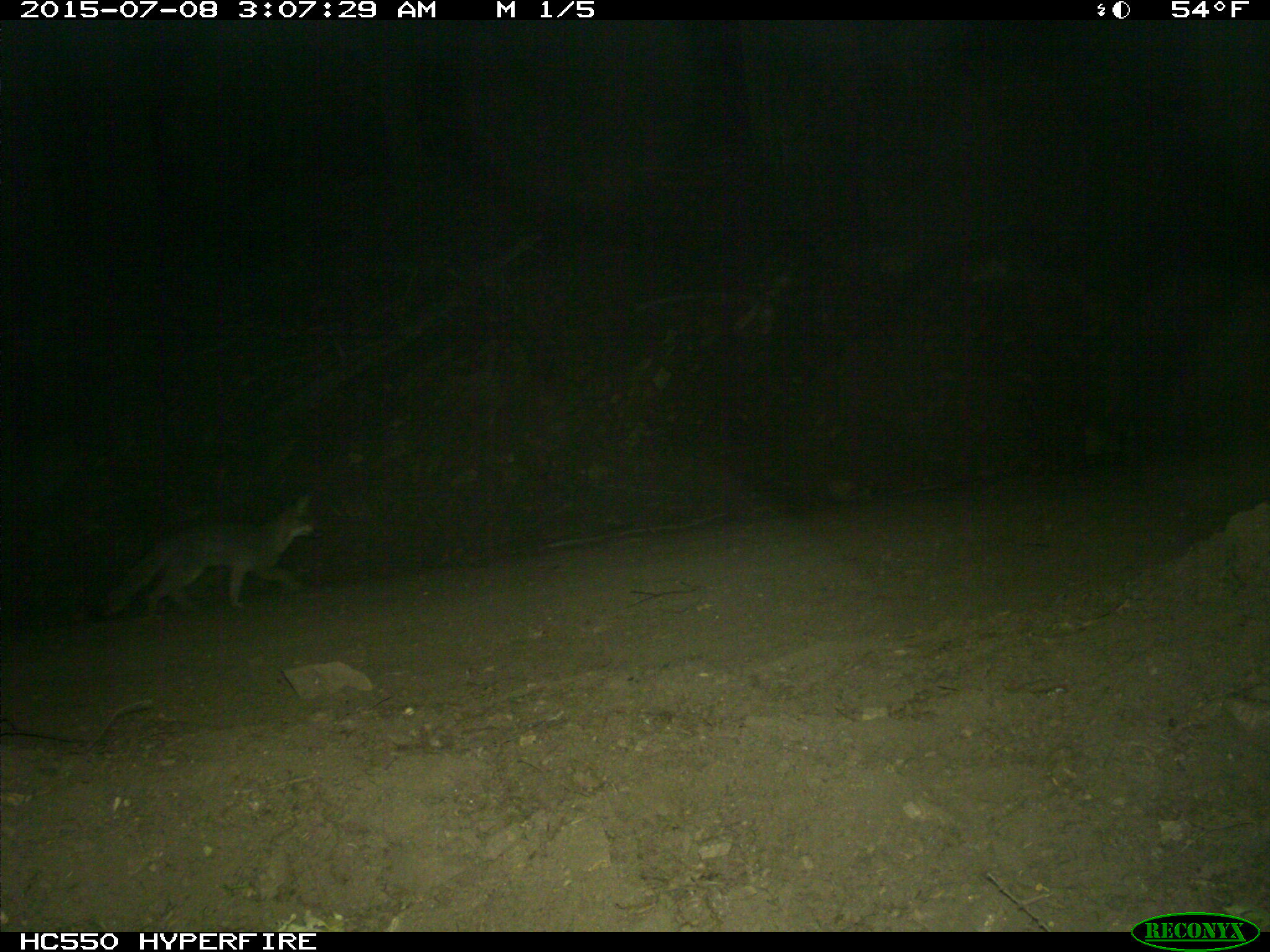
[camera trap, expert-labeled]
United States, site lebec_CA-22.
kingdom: Animalia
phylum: Chordata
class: Mammalia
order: Carnivora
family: Canidae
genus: Urocyon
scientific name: Urocyon cinereoargenteus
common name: gray fox